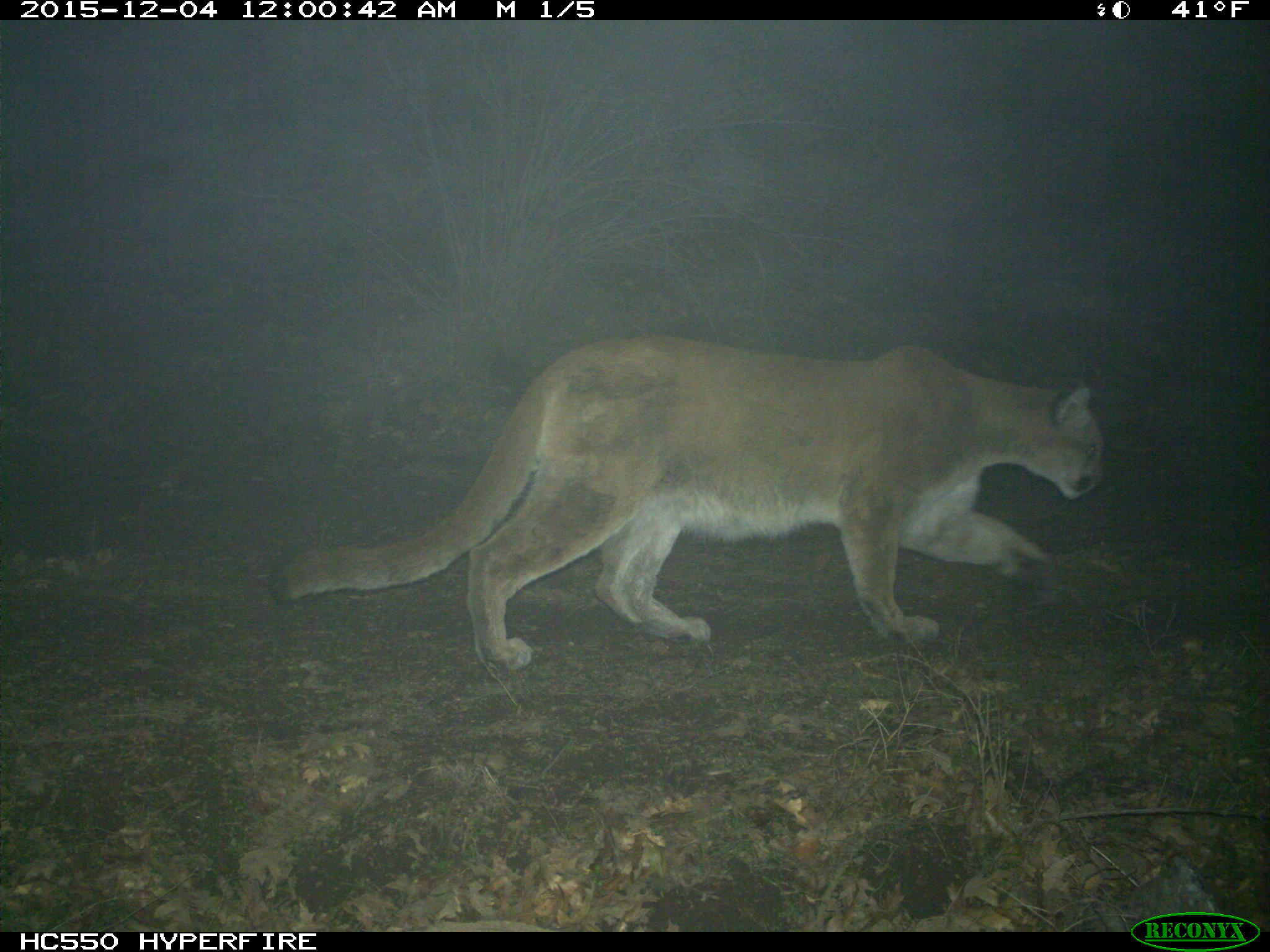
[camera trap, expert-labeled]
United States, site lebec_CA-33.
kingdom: Animalia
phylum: Chordata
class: Mammalia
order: Carnivora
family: Felidae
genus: Puma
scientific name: Puma concolor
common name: mountain lion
Puma concolor (mountain lion).